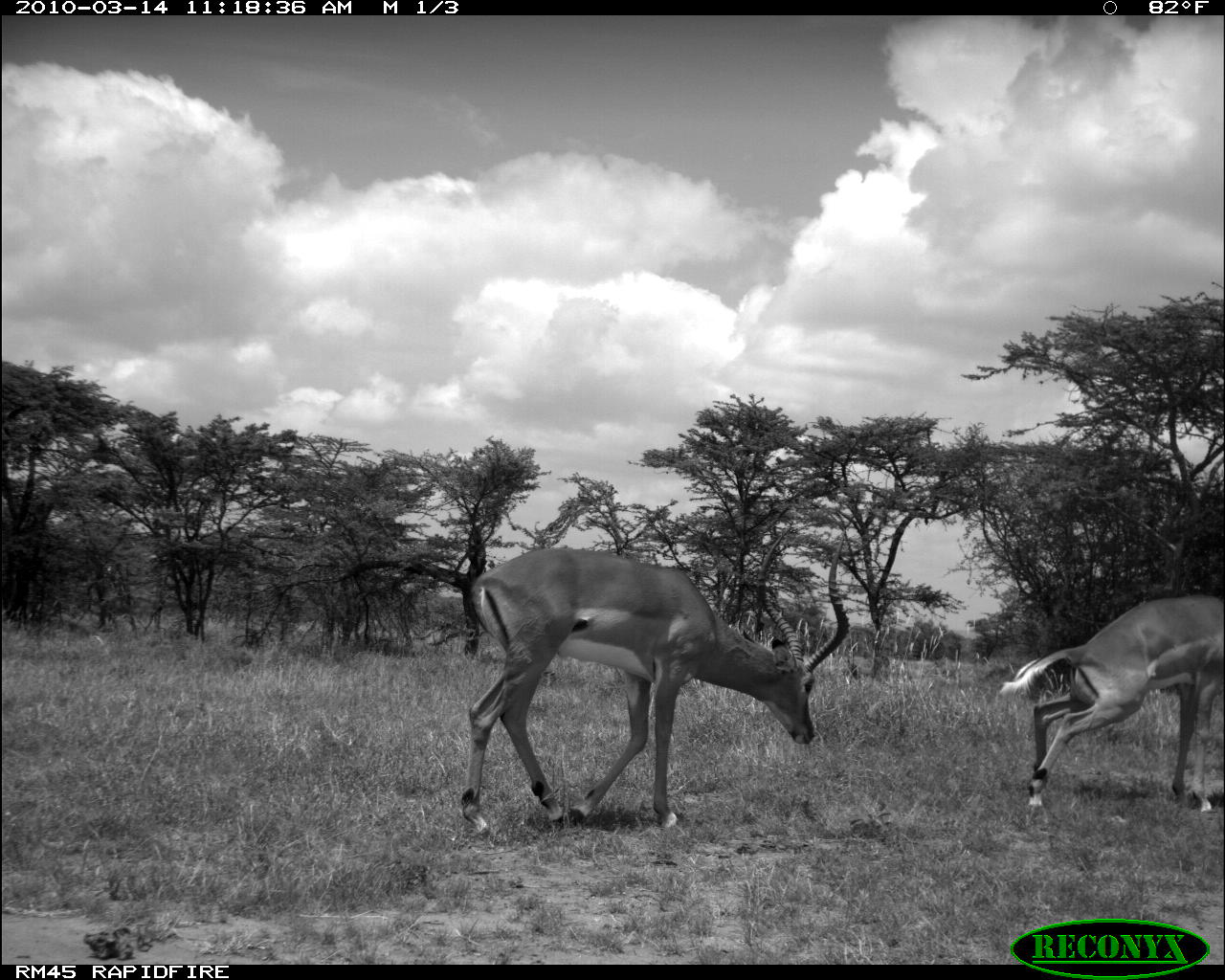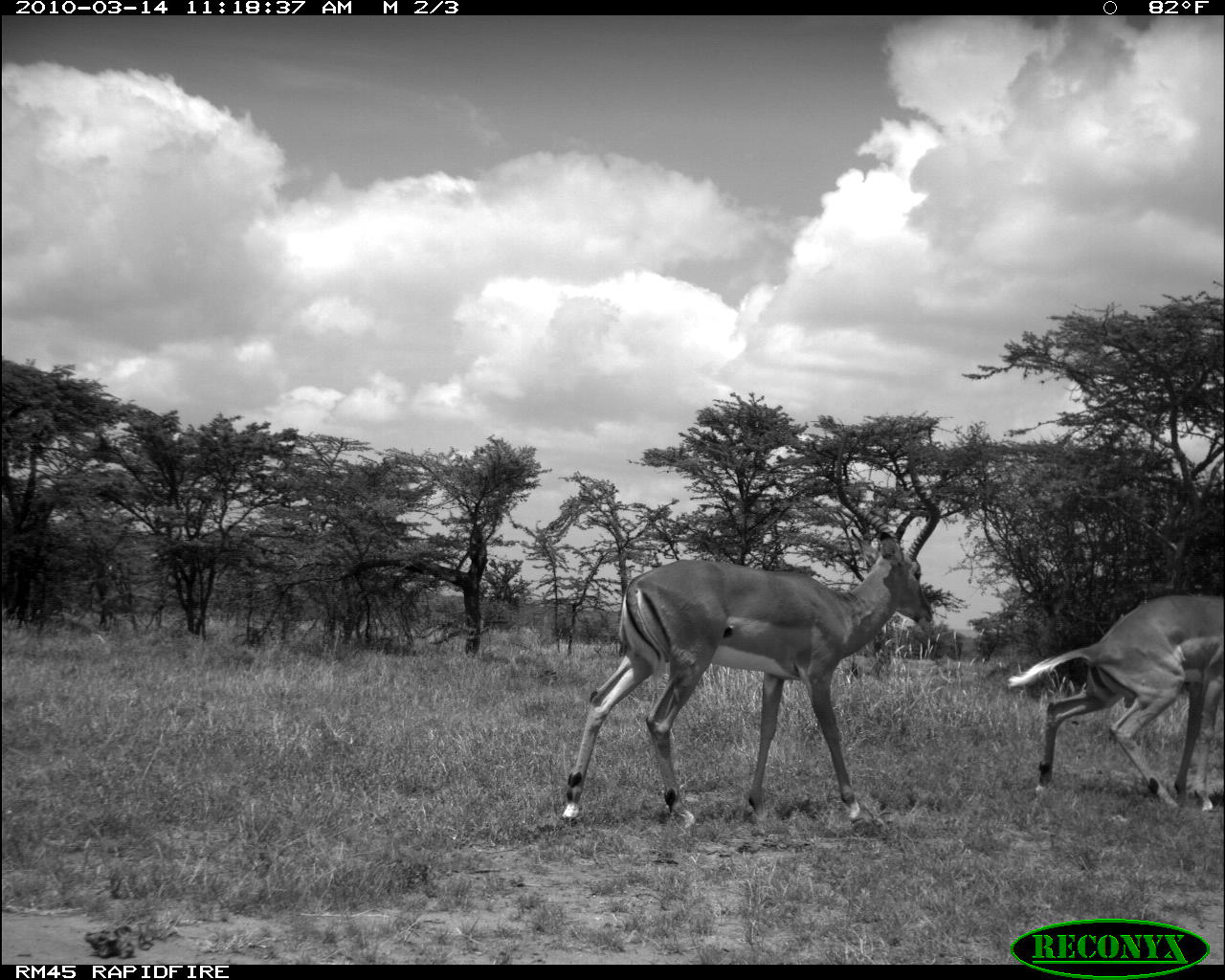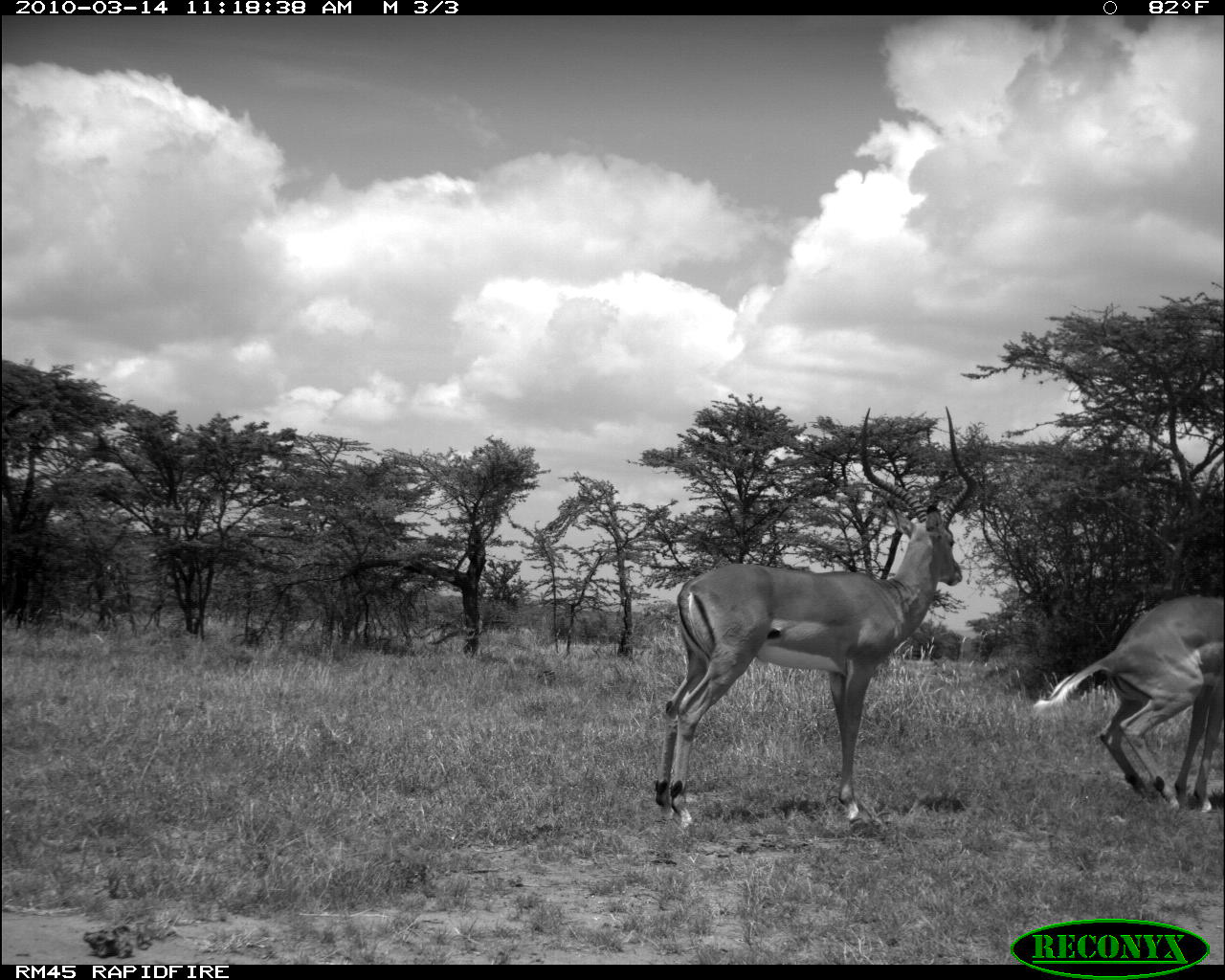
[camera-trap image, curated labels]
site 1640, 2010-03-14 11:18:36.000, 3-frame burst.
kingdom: Animalia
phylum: Chordata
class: Mammalia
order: Artiodactyla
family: Bovidae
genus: Aepyceros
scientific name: Aepyceros melampus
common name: impala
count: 2